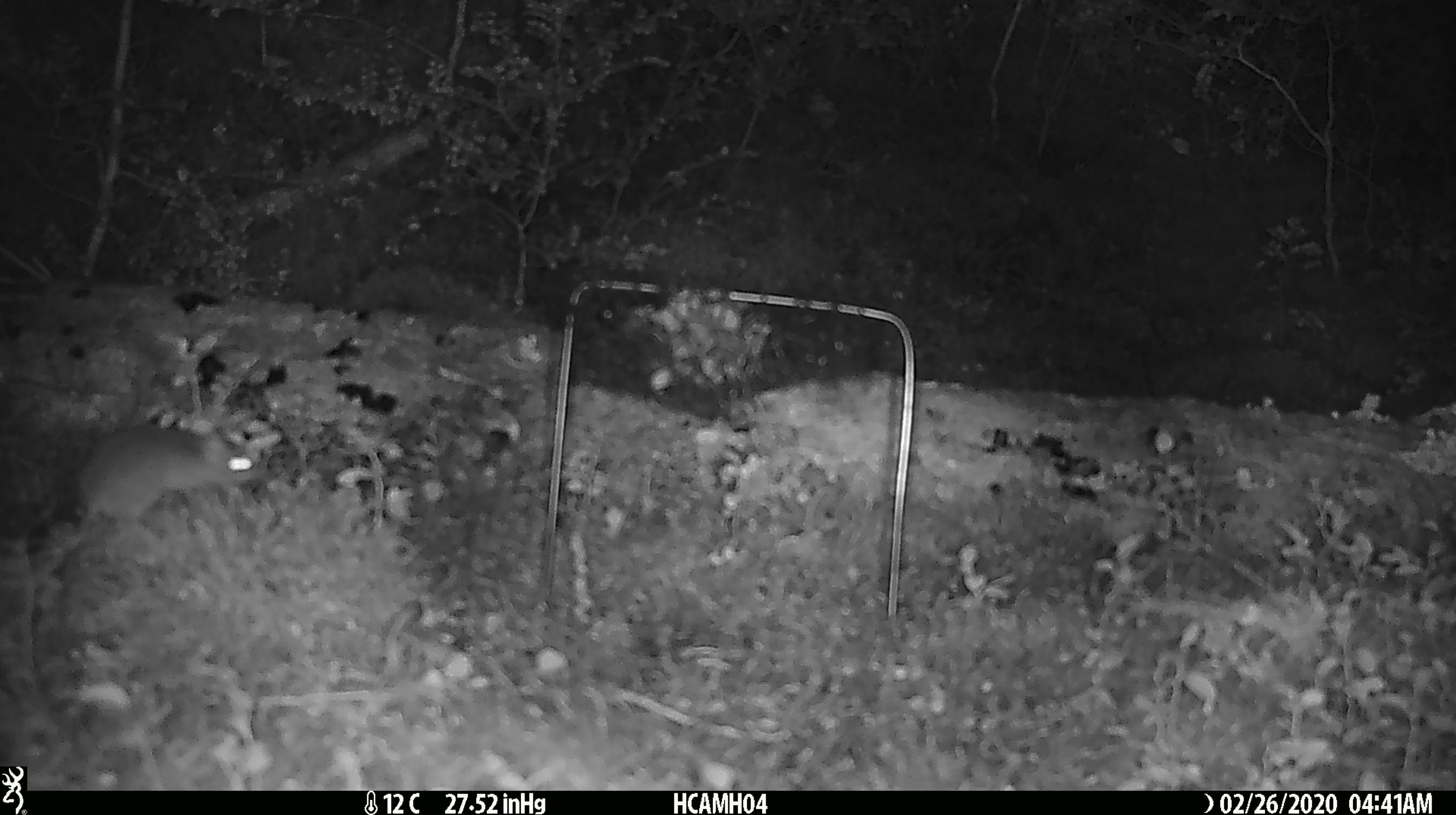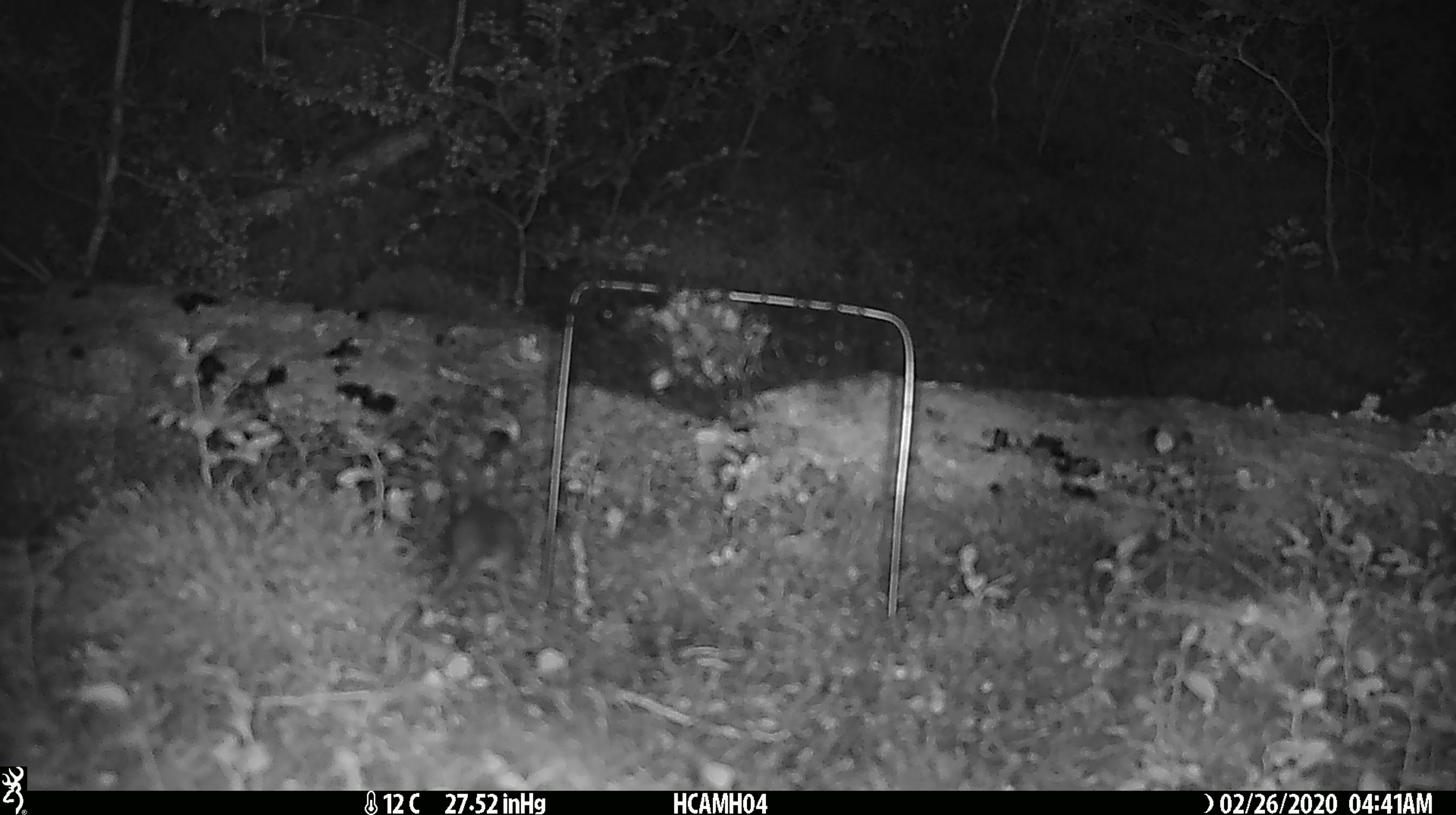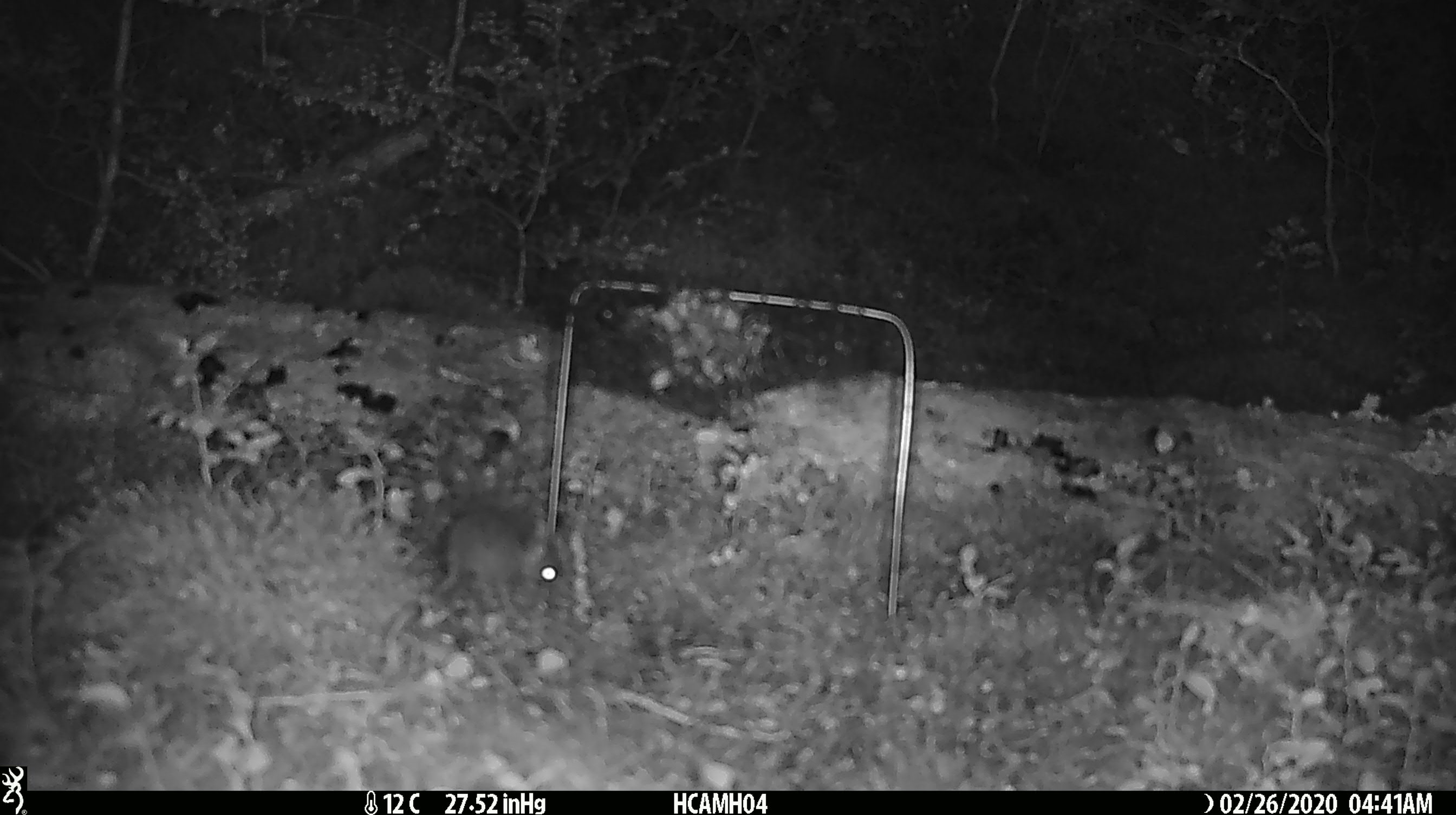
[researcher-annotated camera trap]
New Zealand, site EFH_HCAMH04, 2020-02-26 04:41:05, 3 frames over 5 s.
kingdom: Animalia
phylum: Chordata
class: Mammalia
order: Rodentia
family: Muridae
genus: Mus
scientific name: Mus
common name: mouse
Mouse (Mus).